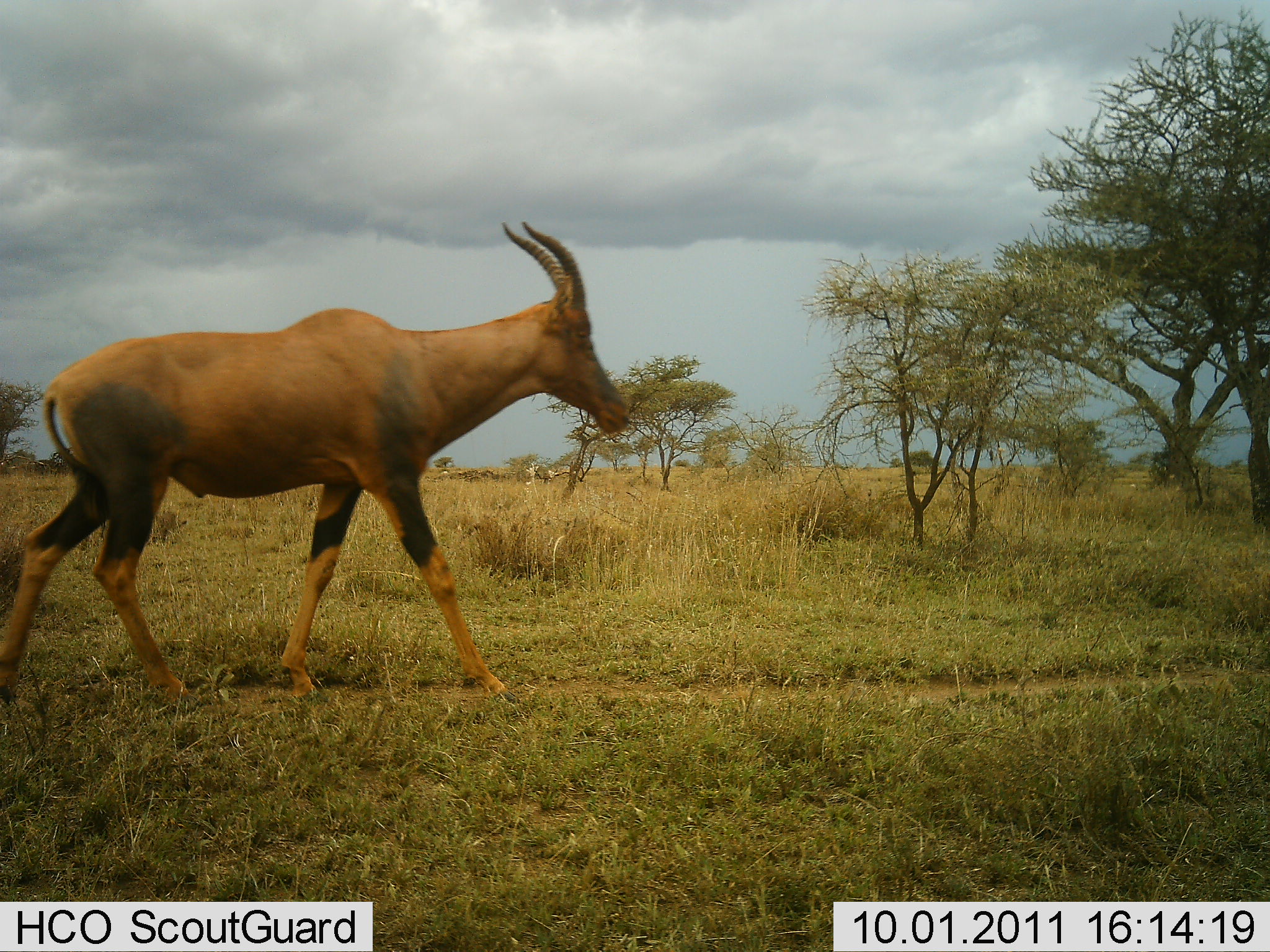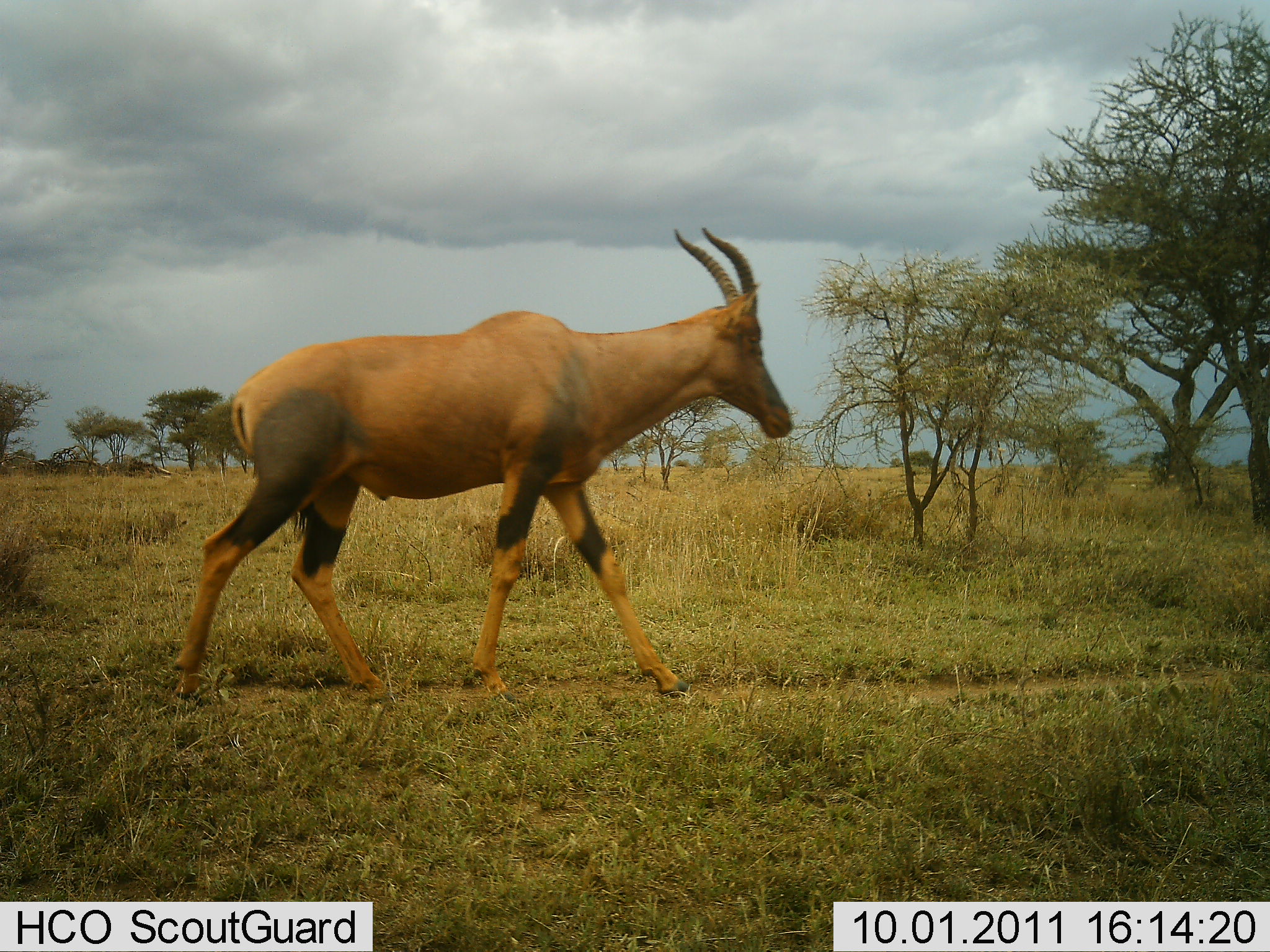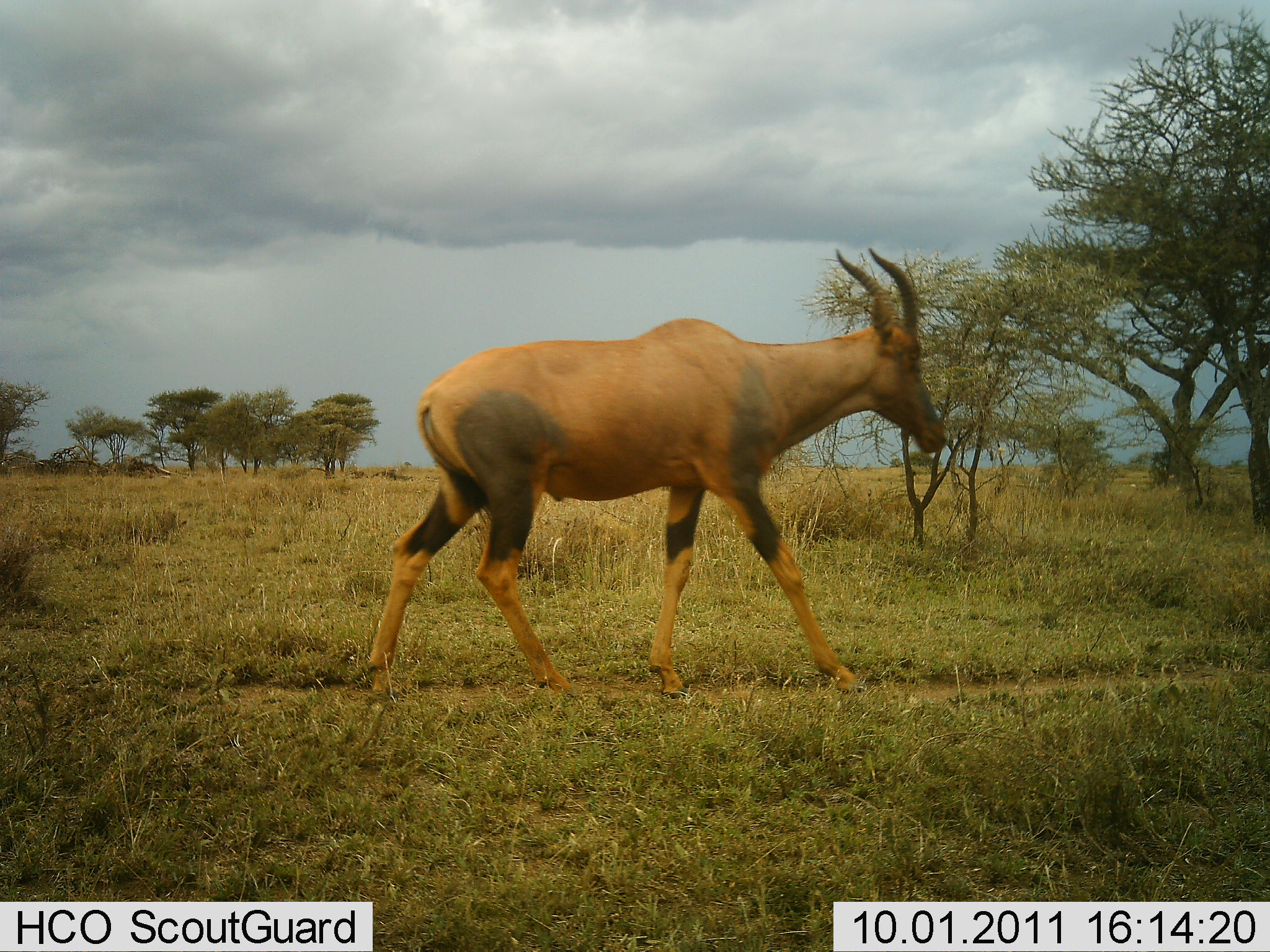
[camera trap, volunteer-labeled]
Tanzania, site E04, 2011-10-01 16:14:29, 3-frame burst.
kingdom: Animalia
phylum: Chordata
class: Mammalia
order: Artiodactyla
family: Bovidae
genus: Damaliscus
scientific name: Damaliscus lunatus jimela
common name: topi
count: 1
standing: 0%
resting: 0%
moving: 100%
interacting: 0%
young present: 0%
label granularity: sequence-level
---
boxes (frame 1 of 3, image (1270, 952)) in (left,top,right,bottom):
animal: (0,220,633,706)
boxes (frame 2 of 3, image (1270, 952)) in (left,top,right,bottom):
animal: (167,222,794,705)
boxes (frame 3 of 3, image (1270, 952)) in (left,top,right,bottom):
animal: (364,245,948,709)